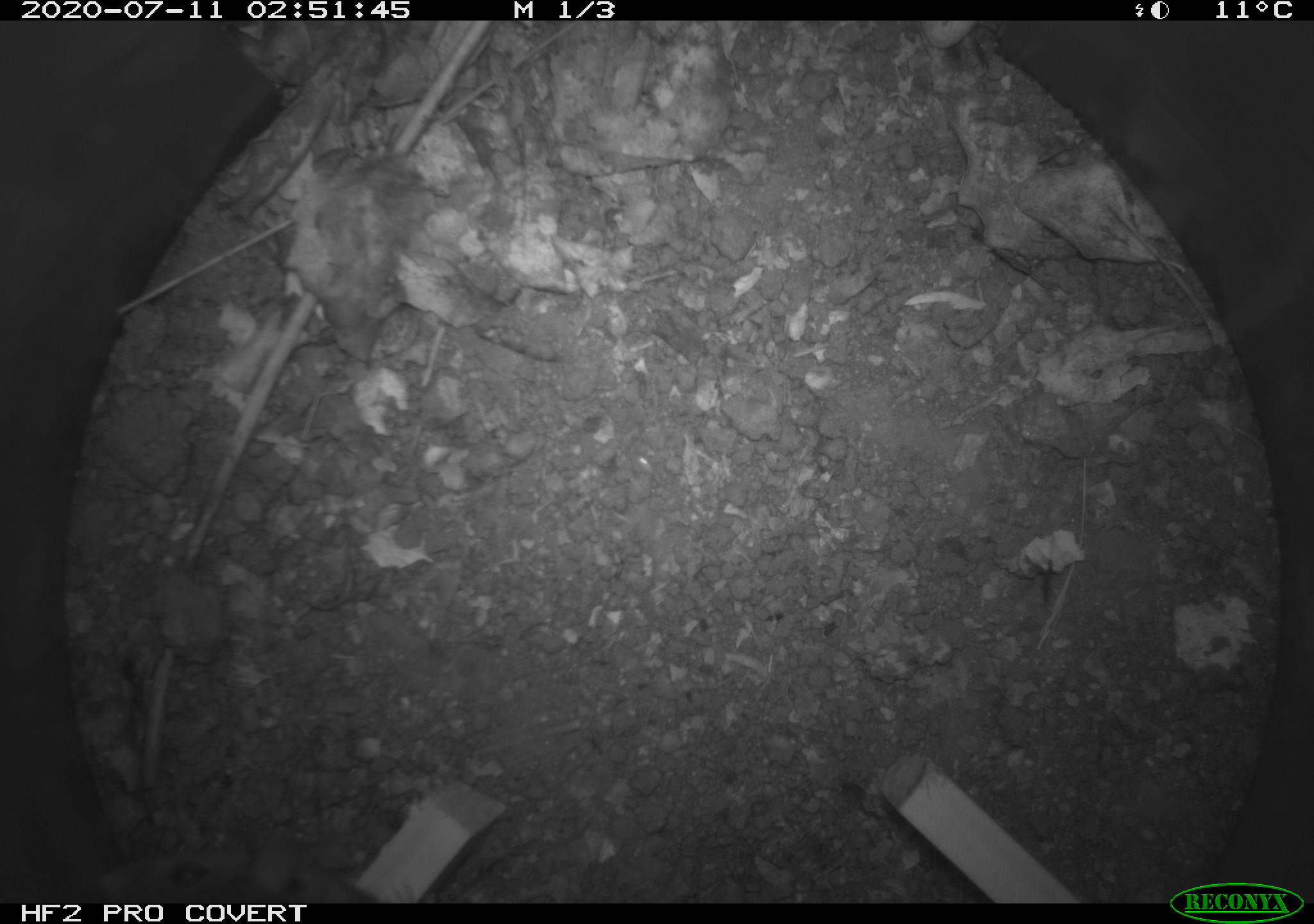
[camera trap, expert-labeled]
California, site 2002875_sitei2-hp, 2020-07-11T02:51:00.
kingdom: Animalia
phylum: Chordata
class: Mammalia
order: Rodentia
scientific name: Rodentia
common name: rodent